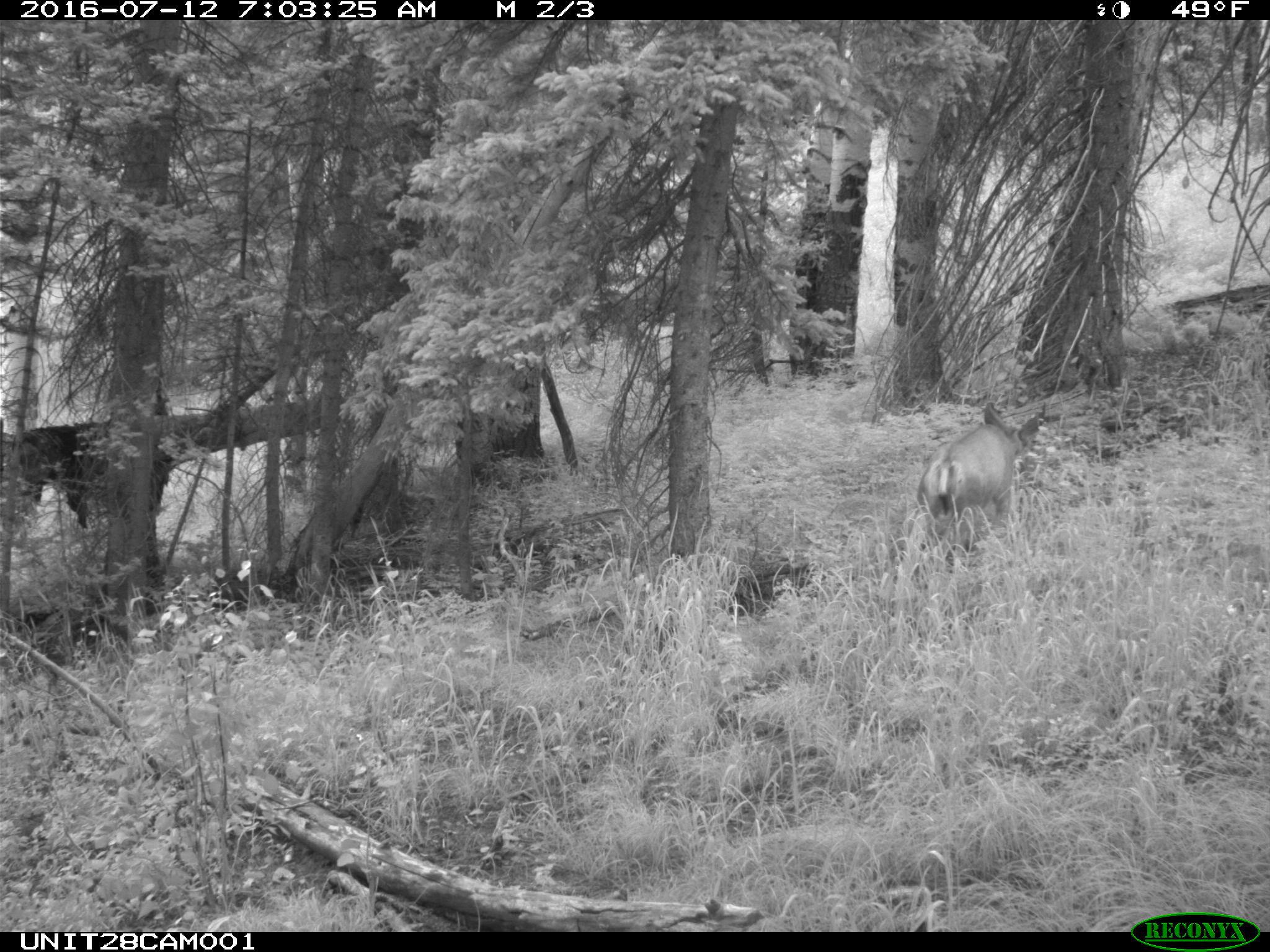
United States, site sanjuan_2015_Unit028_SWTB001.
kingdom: Animalia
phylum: Chordata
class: Mammalia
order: Artiodactyla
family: Cervidae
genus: Odocoileus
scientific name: Odocoileus hemionus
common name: mule deer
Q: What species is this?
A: Odocoileus hemionus (mule deer).